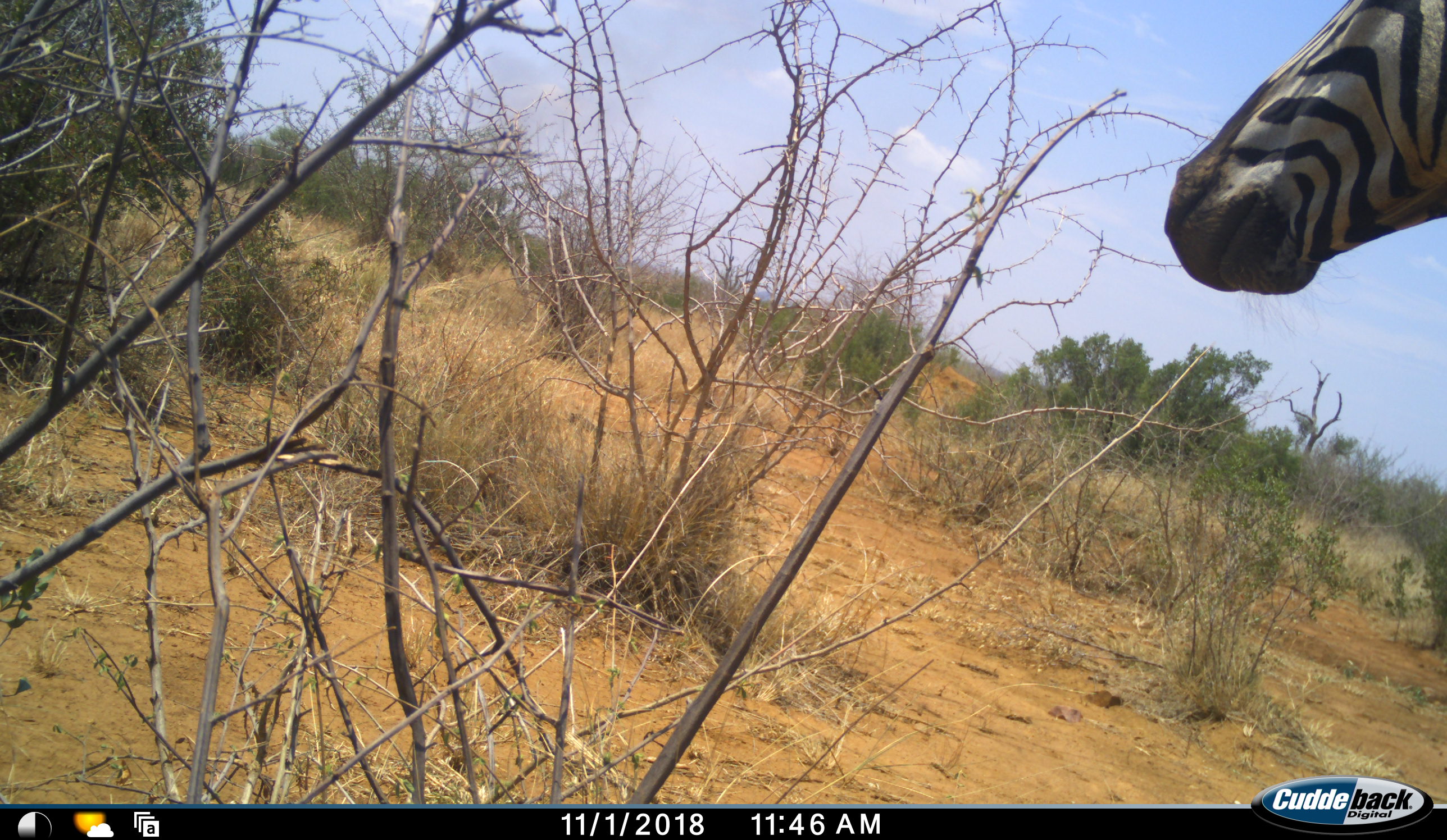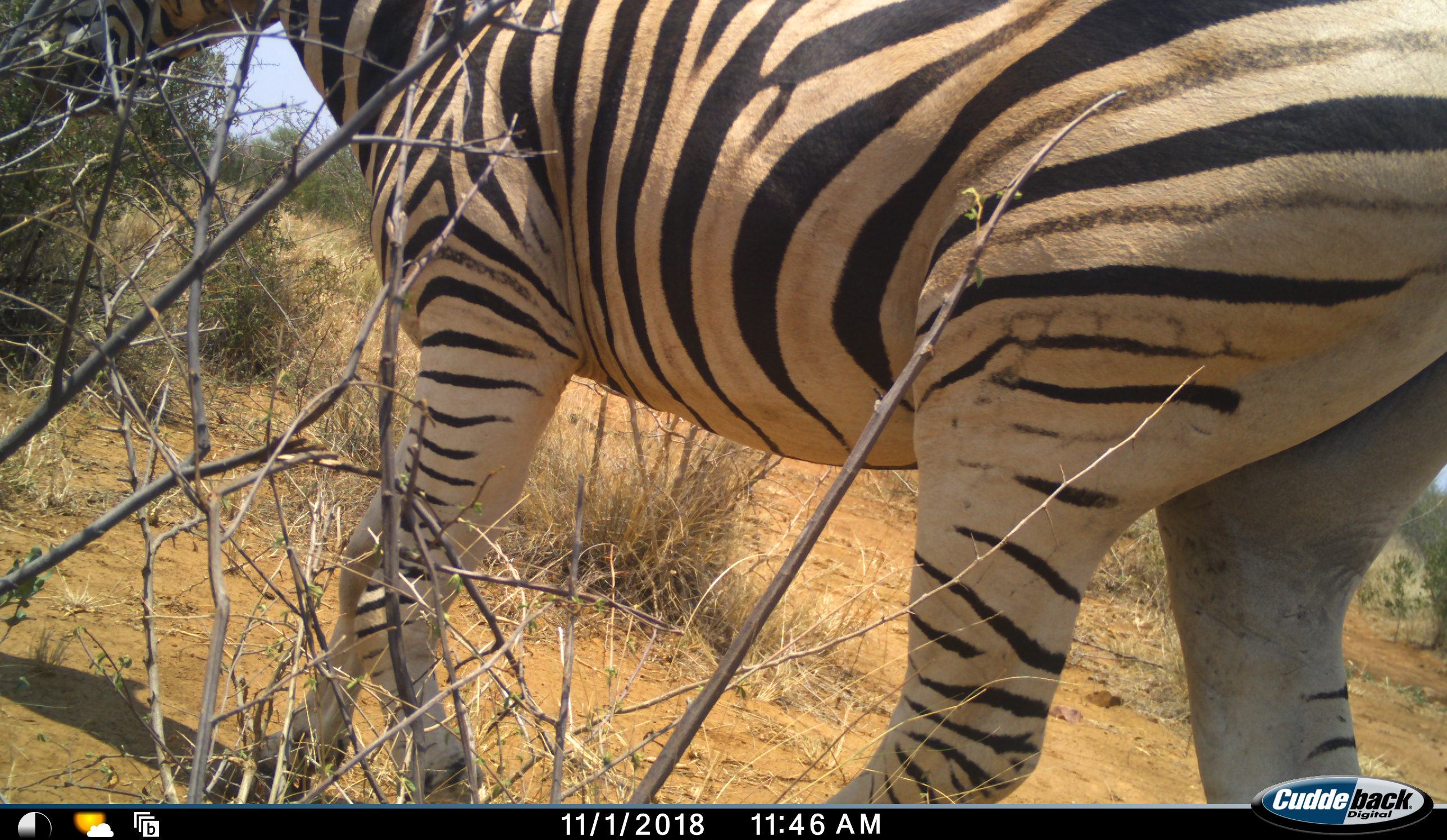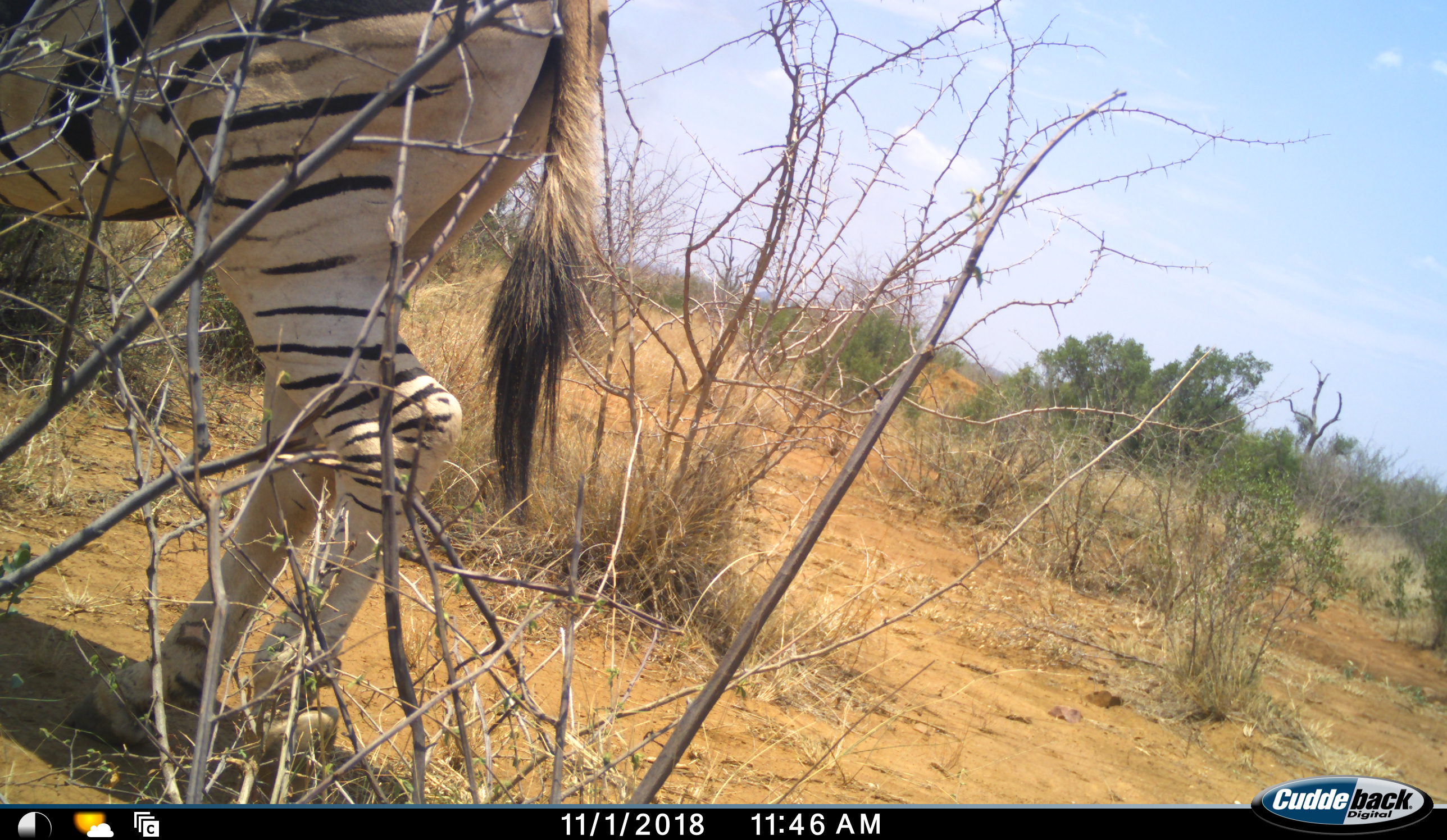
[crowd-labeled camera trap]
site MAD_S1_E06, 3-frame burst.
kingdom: Animalia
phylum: Chordata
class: Mammalia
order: Perissodactyla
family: Equidae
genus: Equus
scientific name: Equus quagga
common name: plains zebra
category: zebraplains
Zebraplains (plains zebra) (Equus quagga), count 1. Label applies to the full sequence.